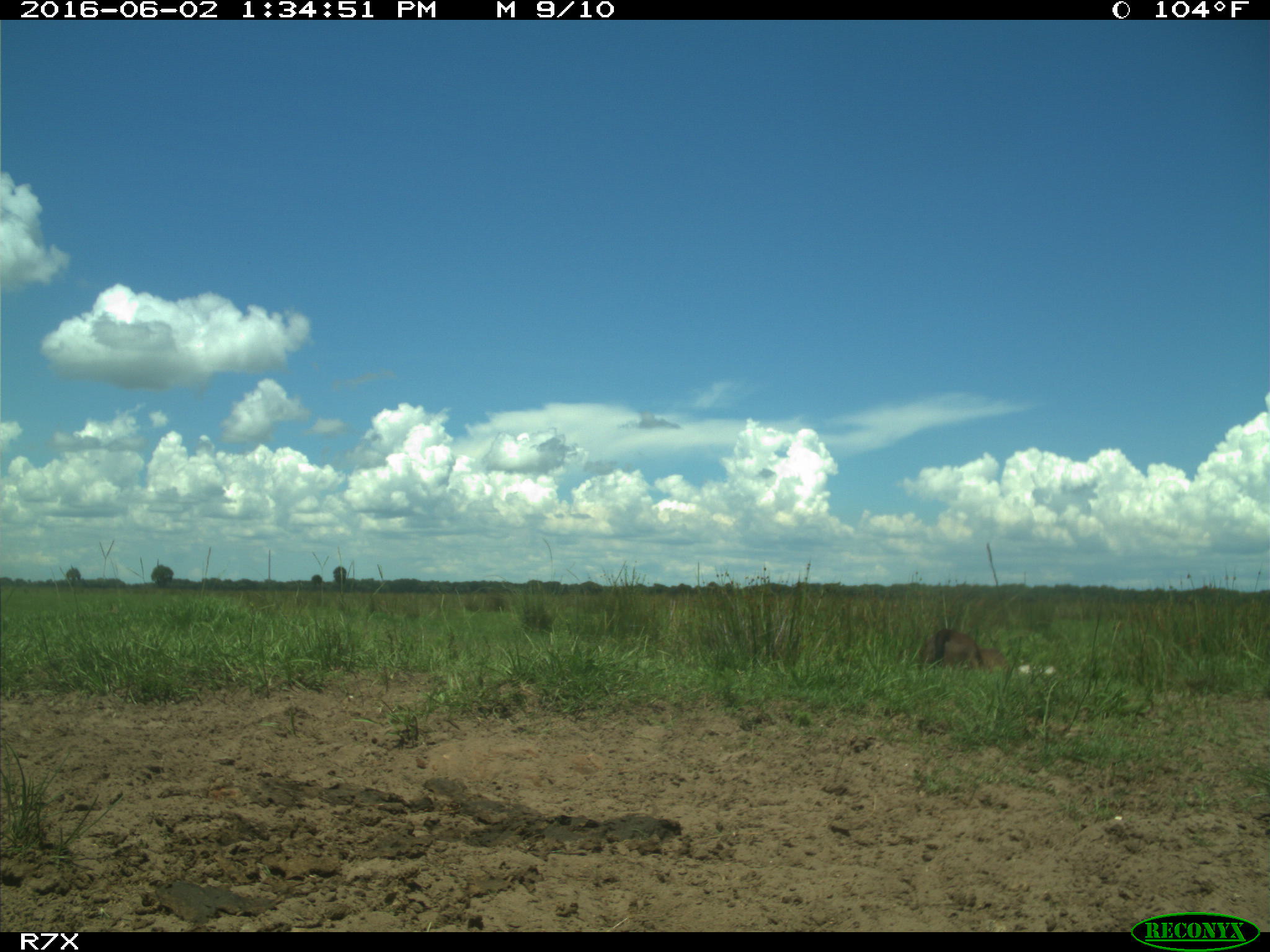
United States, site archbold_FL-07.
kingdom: Animalia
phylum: Chordata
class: Mammalia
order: Artiodactyla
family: Bovidae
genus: Bos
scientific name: Bos taurus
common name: domestic cow